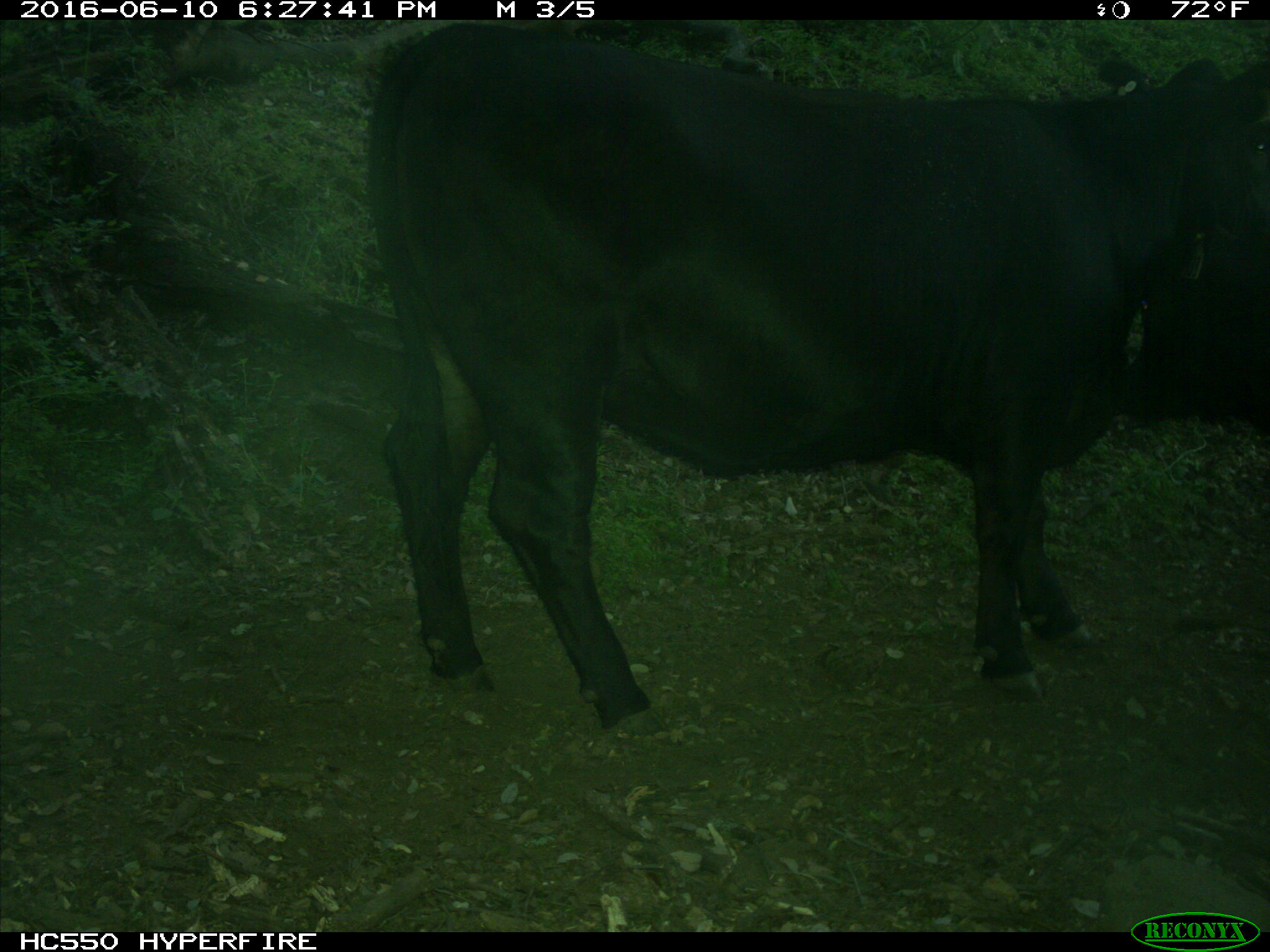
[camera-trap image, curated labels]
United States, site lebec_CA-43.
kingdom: Animalia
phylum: Chordata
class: Mammalia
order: Artiodactyla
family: Bovidae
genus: Bos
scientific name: Bos taurus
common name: domestic cow